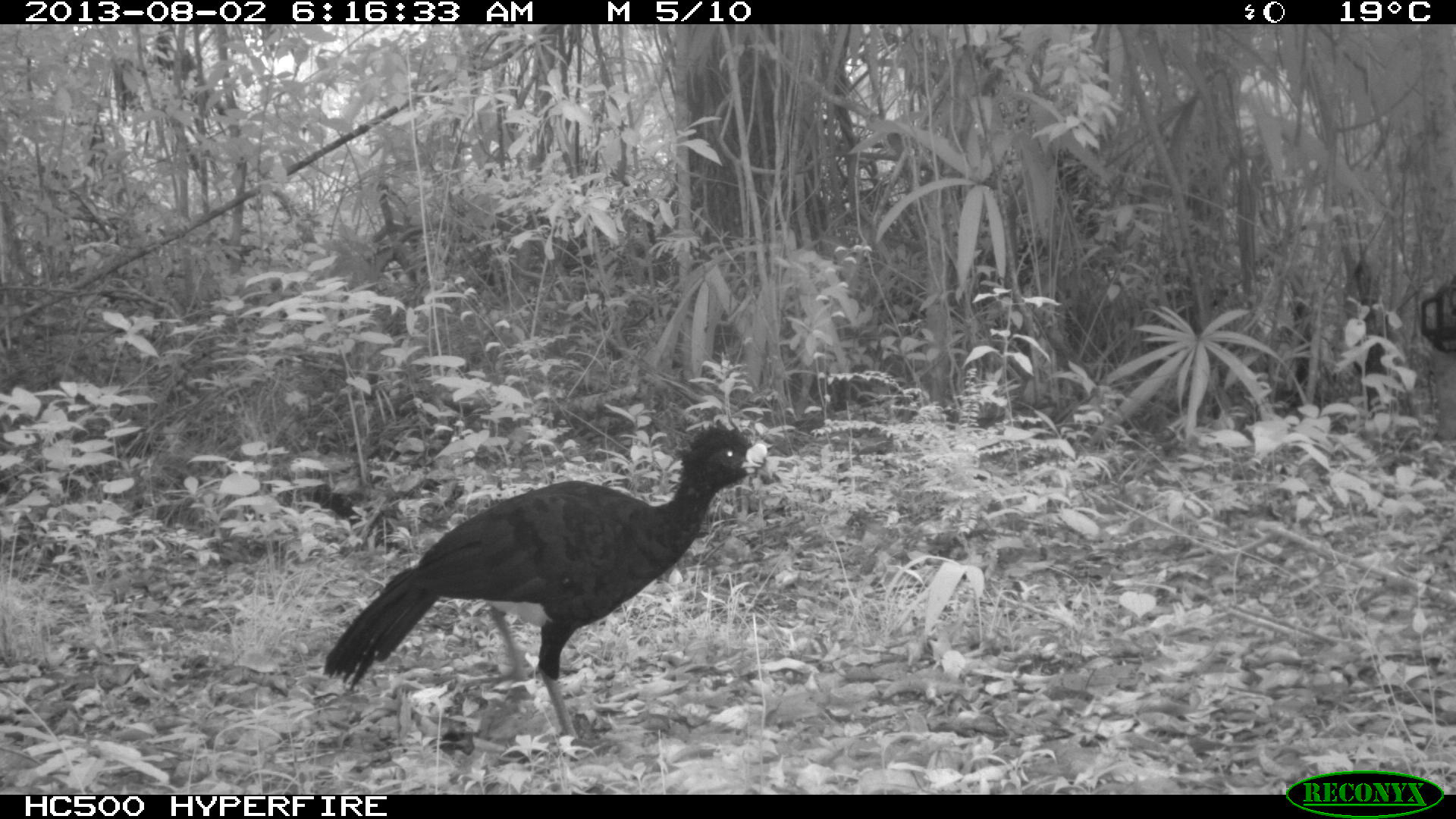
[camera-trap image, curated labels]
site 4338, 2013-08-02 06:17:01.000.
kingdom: Animalia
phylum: Chordata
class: Aves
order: Galliformes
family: Cracidae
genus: Crax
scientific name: Crax rubra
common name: great curassow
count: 1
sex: male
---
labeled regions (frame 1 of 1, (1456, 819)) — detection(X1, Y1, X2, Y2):
crax rubra: detection(323, 419, 766, 738)